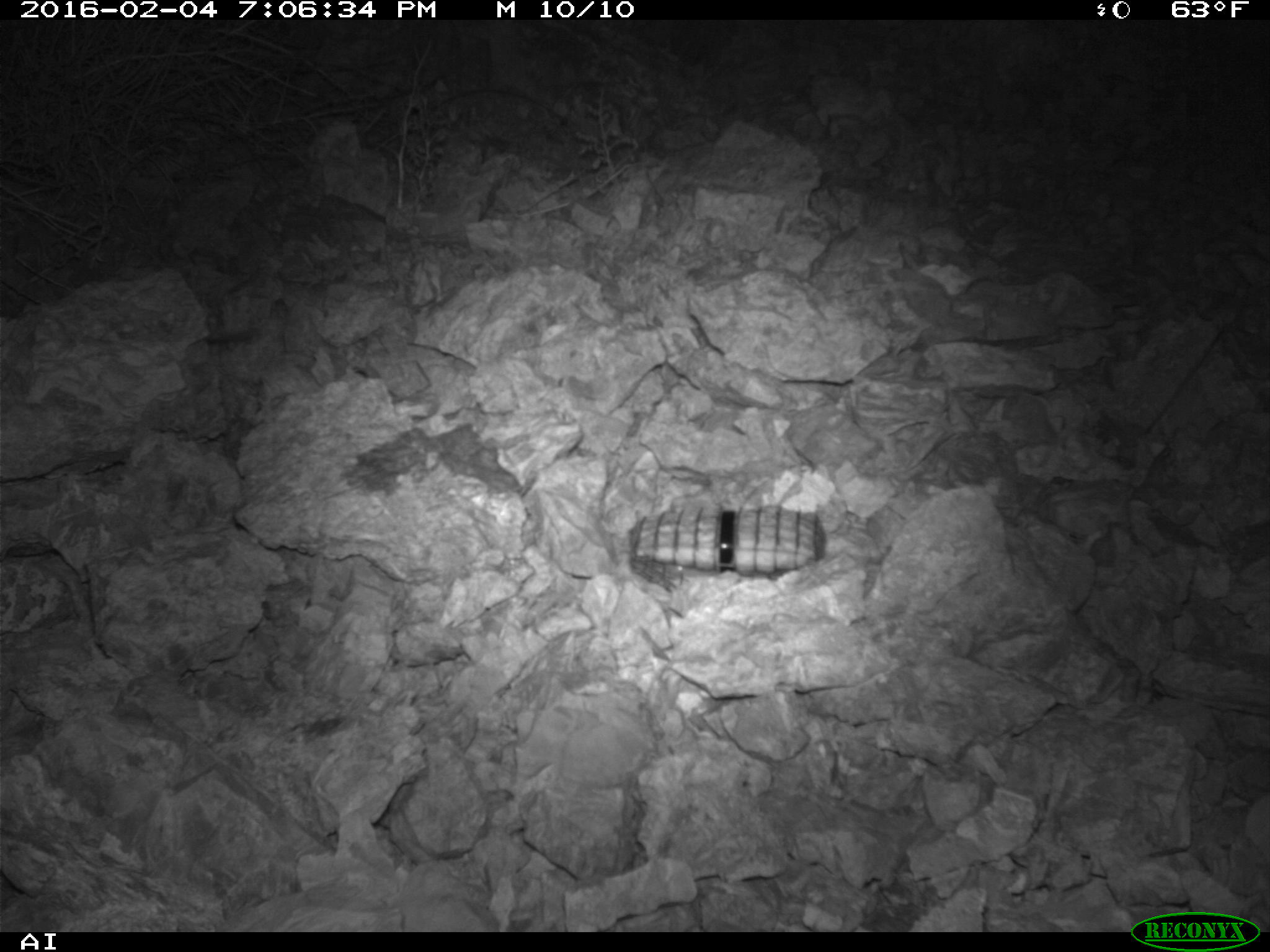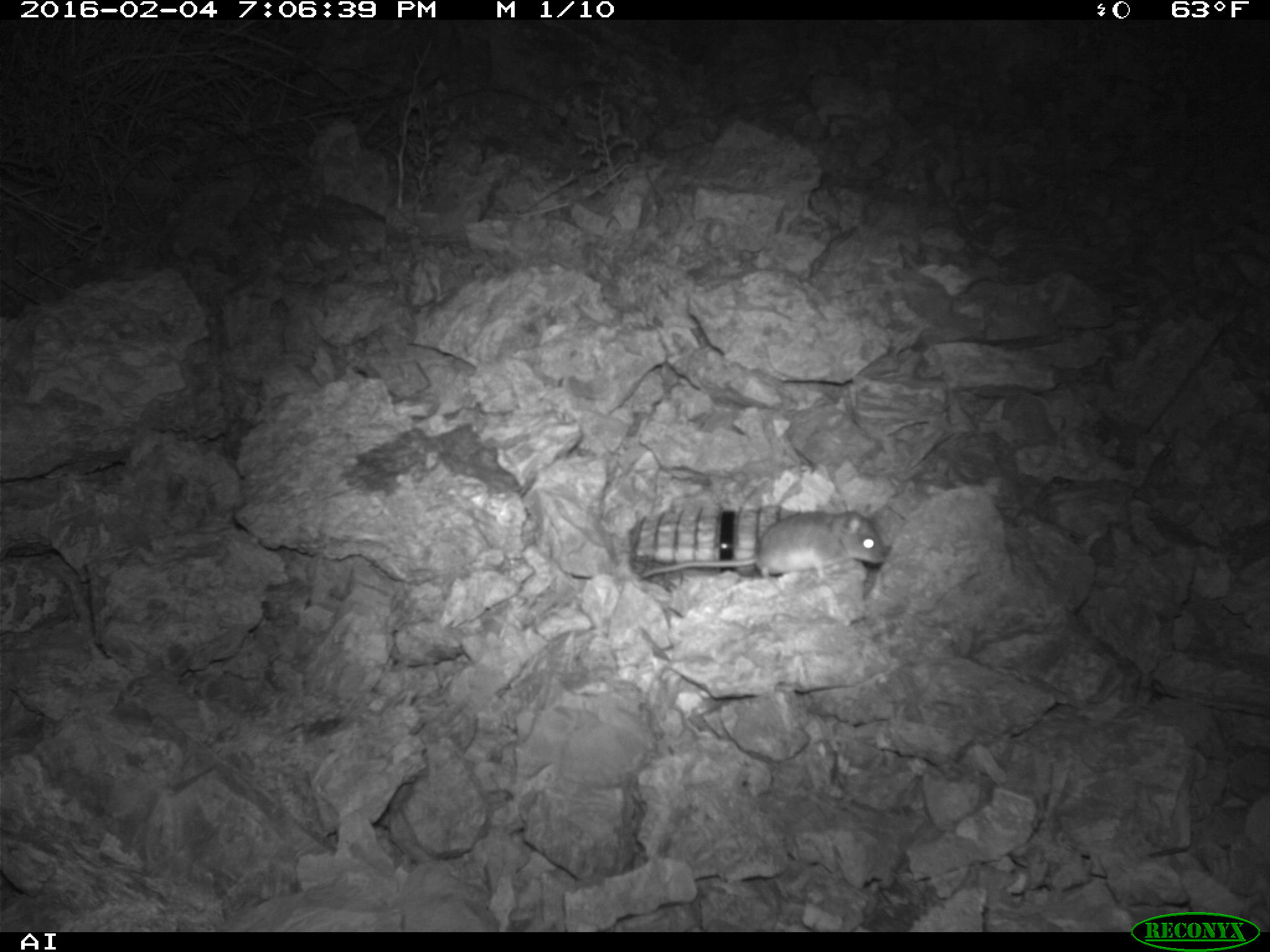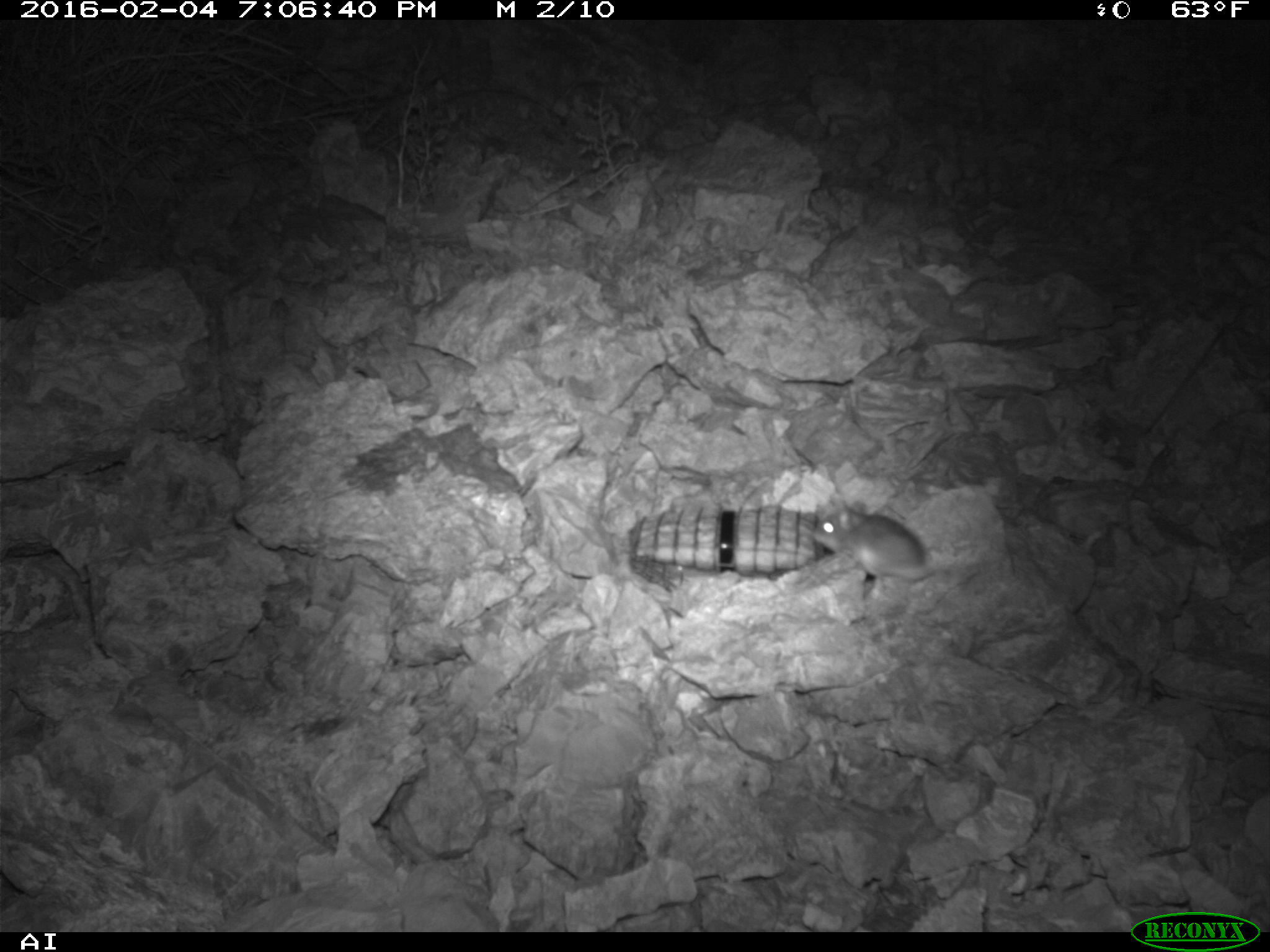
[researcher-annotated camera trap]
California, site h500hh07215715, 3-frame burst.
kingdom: Animalia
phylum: Chordata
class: Mammalia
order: Rodentia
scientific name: Rodentia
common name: rodent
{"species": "rodent (Rodentia)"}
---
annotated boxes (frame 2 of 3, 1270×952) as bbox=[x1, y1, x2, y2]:
rodent: bbox=[641, 509, 887, 581]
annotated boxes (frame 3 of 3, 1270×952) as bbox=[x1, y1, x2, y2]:
rodent: bbox=[813, 491, 956, 581]